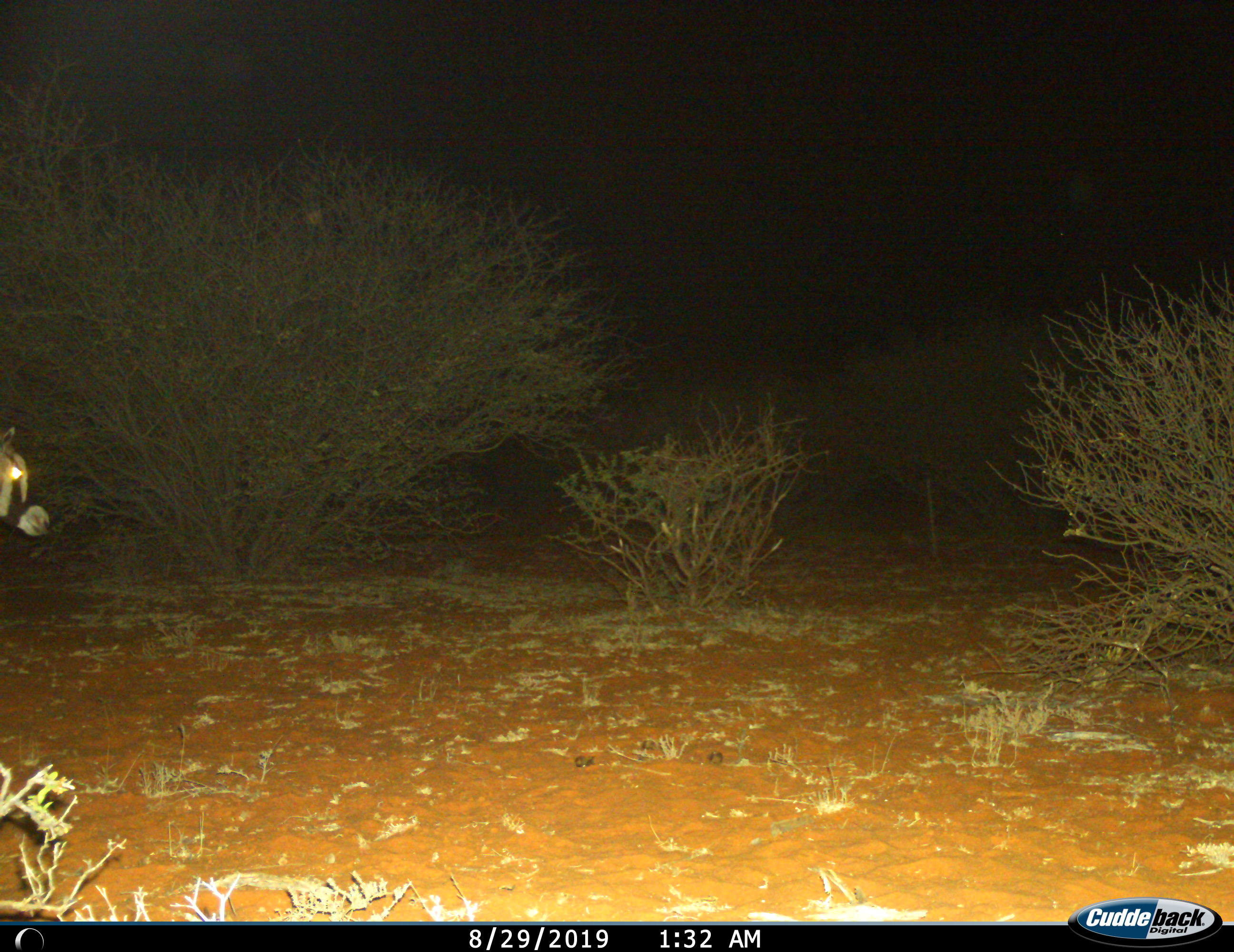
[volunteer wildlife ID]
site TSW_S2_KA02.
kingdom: Animalia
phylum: Chordata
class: Mammalia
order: Artiodactyla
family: Bovidae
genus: Oryx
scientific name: Oryx gazella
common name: gemsbok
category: oryx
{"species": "oryx (gemsbok) (Oryx gazella)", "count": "1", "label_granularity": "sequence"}